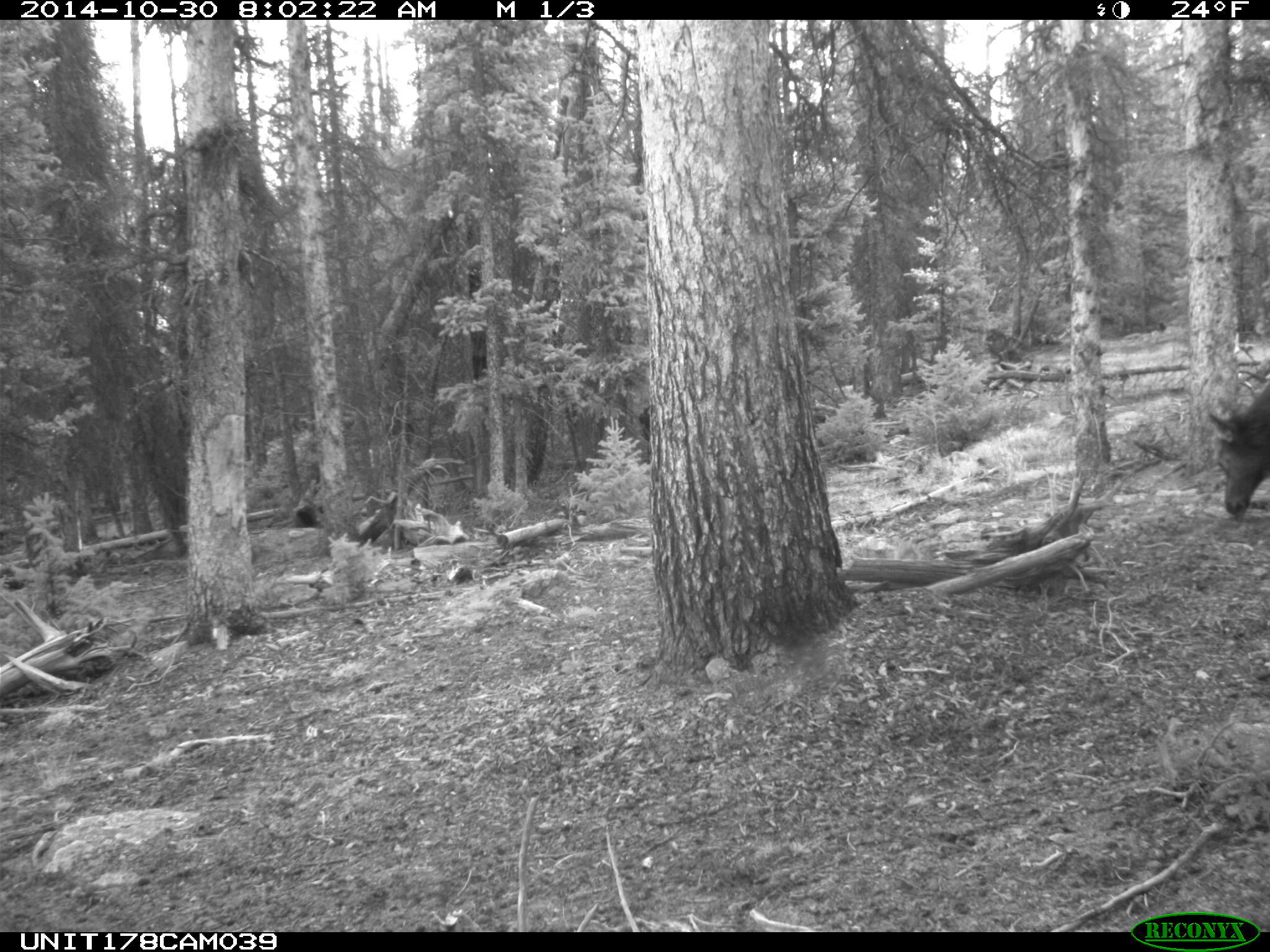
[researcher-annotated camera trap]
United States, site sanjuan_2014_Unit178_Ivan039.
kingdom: Animalia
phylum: Chordata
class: Mammalia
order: Artiodactyla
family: Cervidae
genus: Cervus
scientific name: Cervus elaphus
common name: red deer